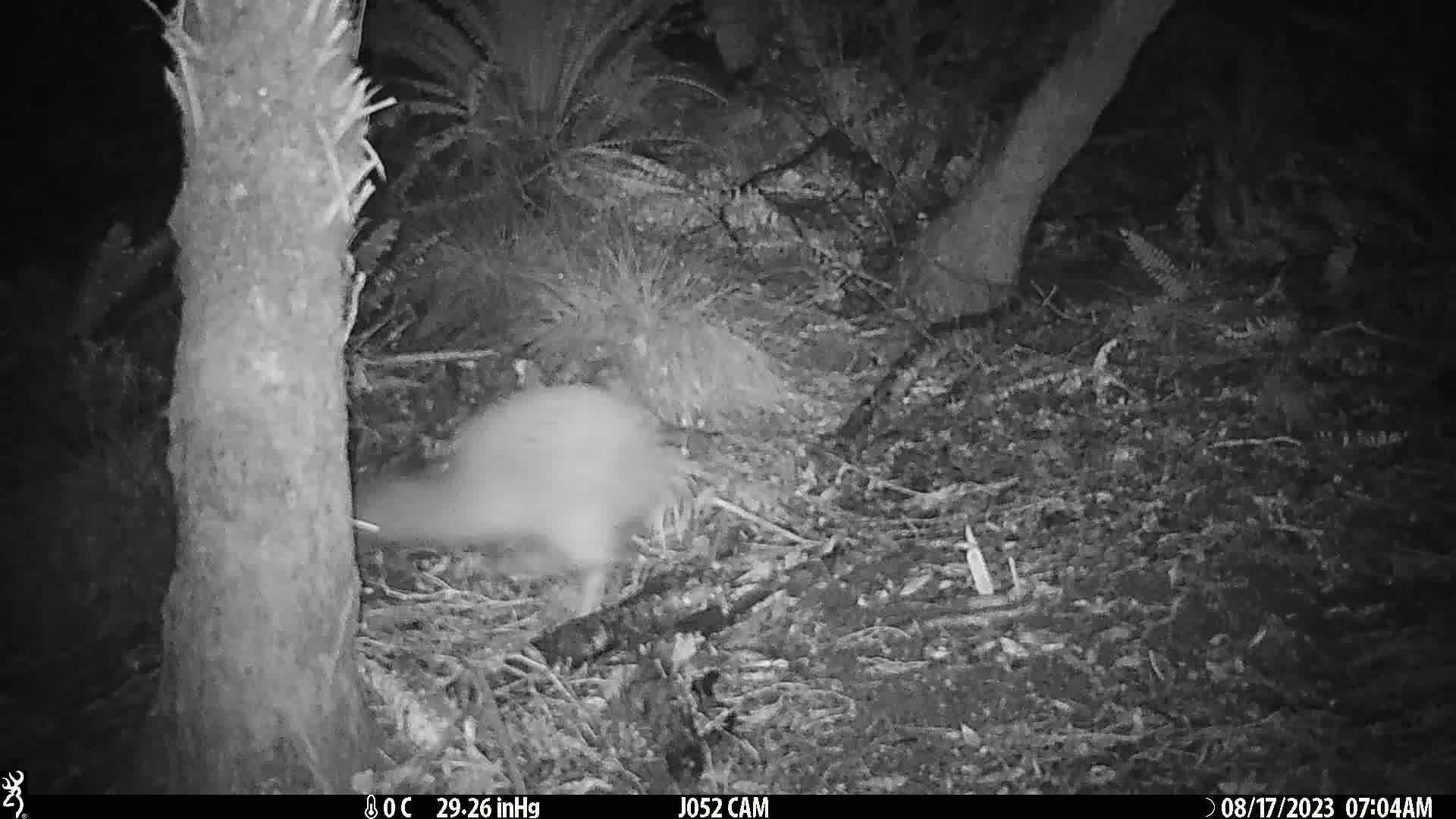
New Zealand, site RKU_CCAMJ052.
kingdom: Animalia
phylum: Chordata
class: Aves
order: Apterygiformes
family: Apterygidae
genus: Apteryx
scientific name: Apteryx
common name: kiwi